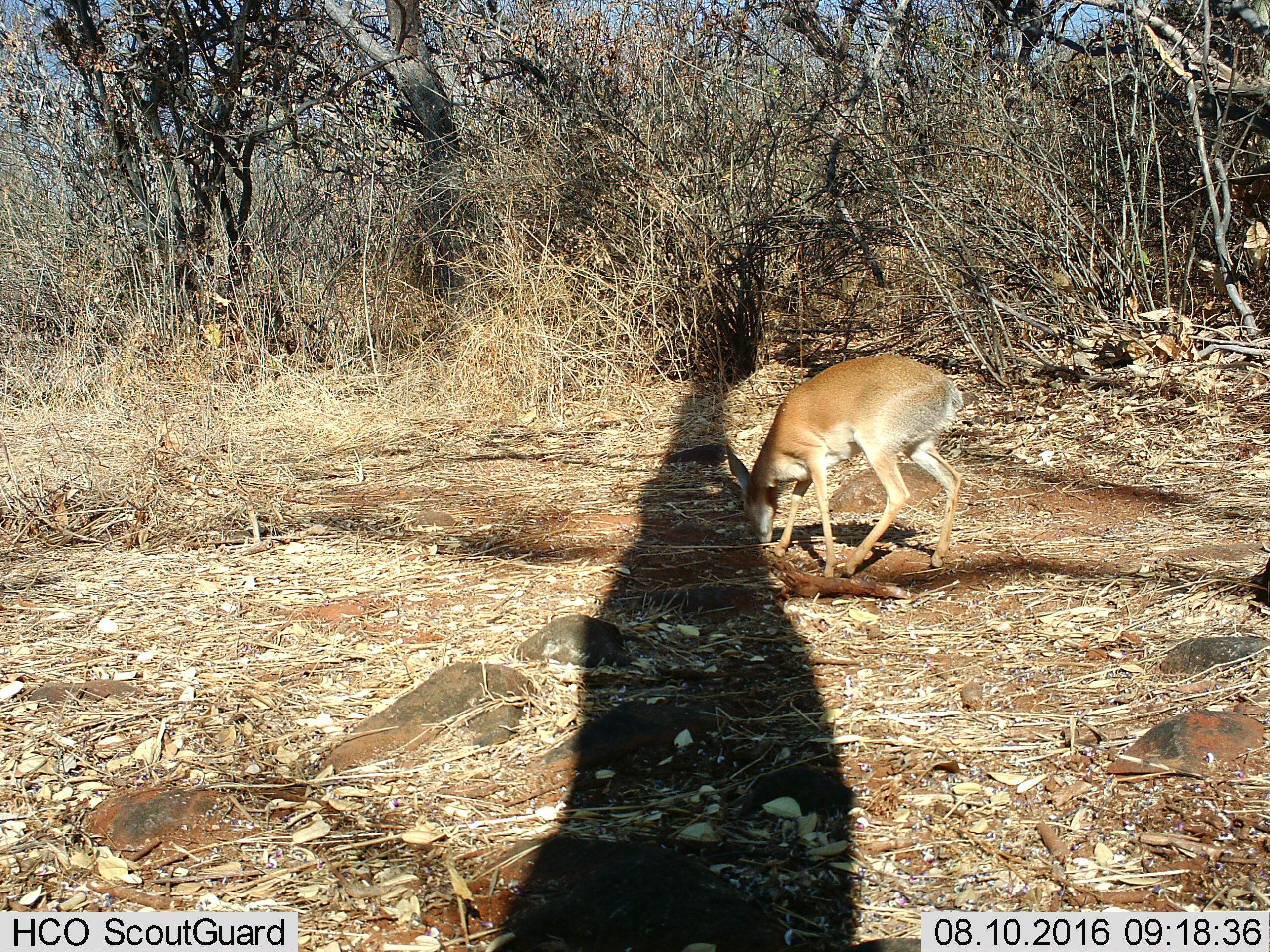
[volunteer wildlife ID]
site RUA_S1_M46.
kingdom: Animalia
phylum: Chordata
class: Mammalia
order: Artiodactyla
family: Bovidae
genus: Madoqua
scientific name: Madoqua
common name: dik-dik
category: dikdik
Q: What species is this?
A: Dikdik (dik-dik) (Madoqua).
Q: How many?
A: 1.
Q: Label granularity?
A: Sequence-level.